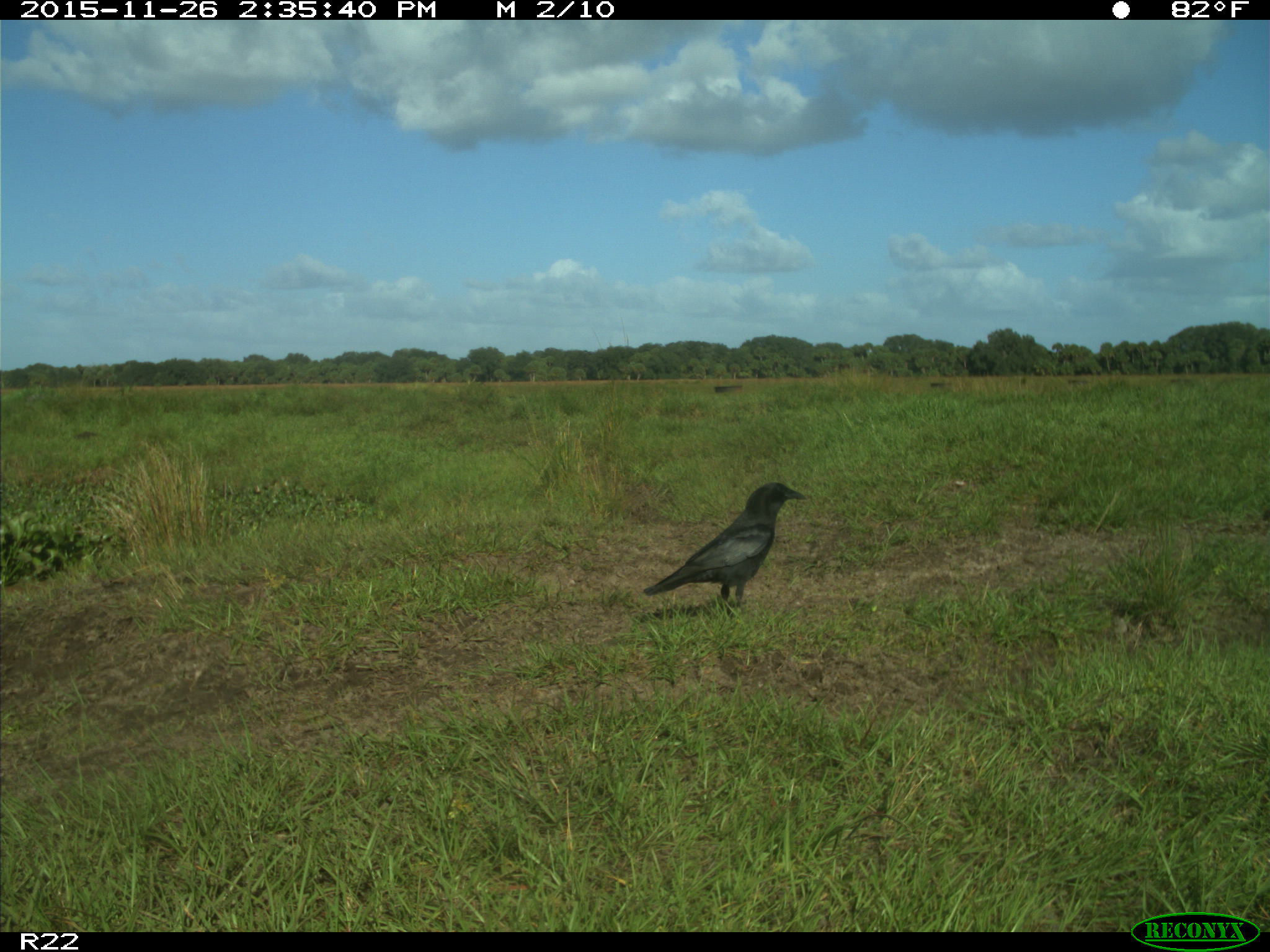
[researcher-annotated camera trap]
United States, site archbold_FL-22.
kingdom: Animalia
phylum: Chordata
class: Aves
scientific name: Aves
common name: birds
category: unidentified bird